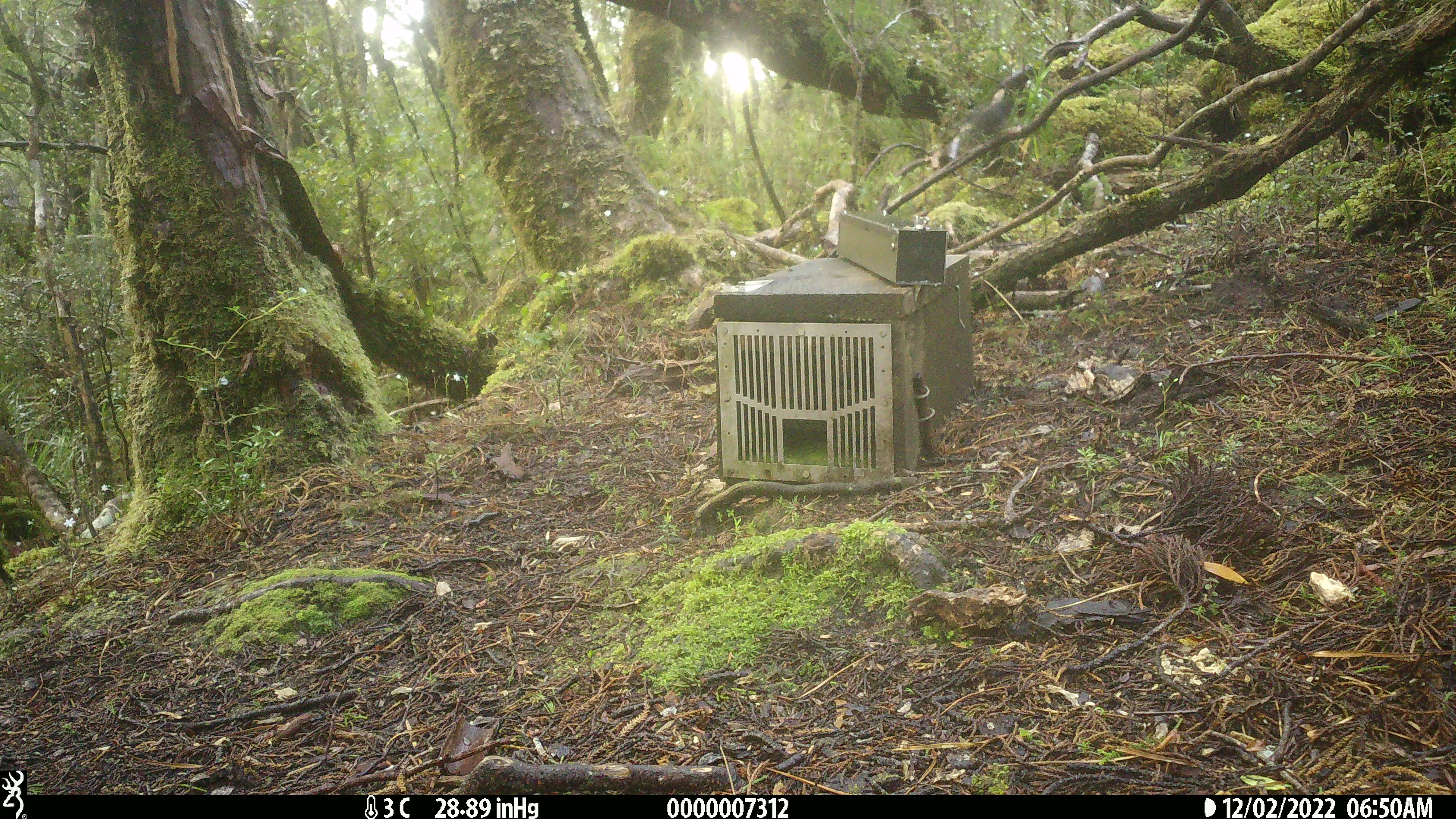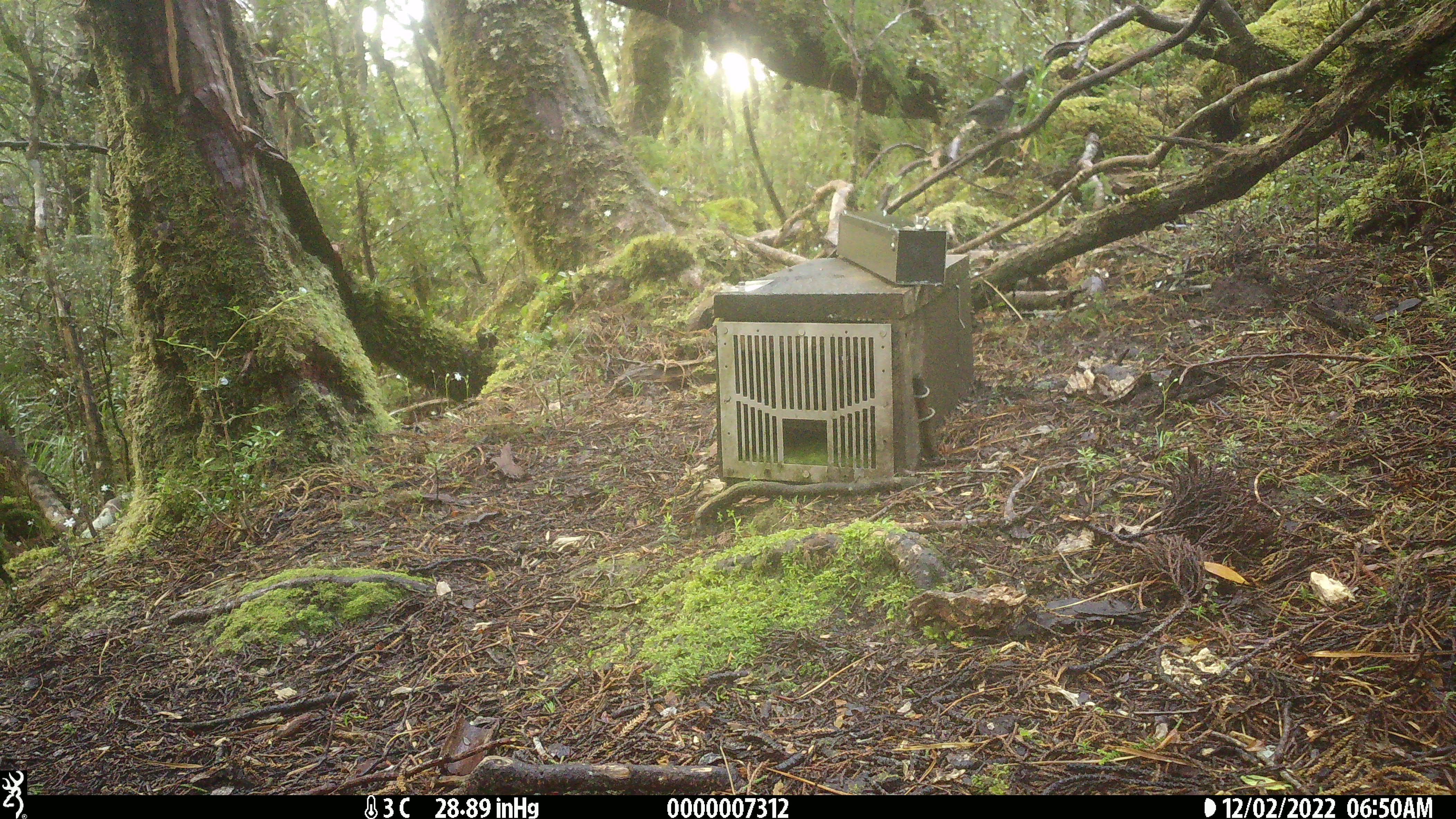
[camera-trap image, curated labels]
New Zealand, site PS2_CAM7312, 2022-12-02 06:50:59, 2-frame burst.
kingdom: Animalia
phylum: Chordata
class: Aves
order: Passeriformes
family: Petroicidae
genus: Petroica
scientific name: Petroica australis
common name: new zealand robin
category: robin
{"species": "robin (new zealand robin) (Petroica australis)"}